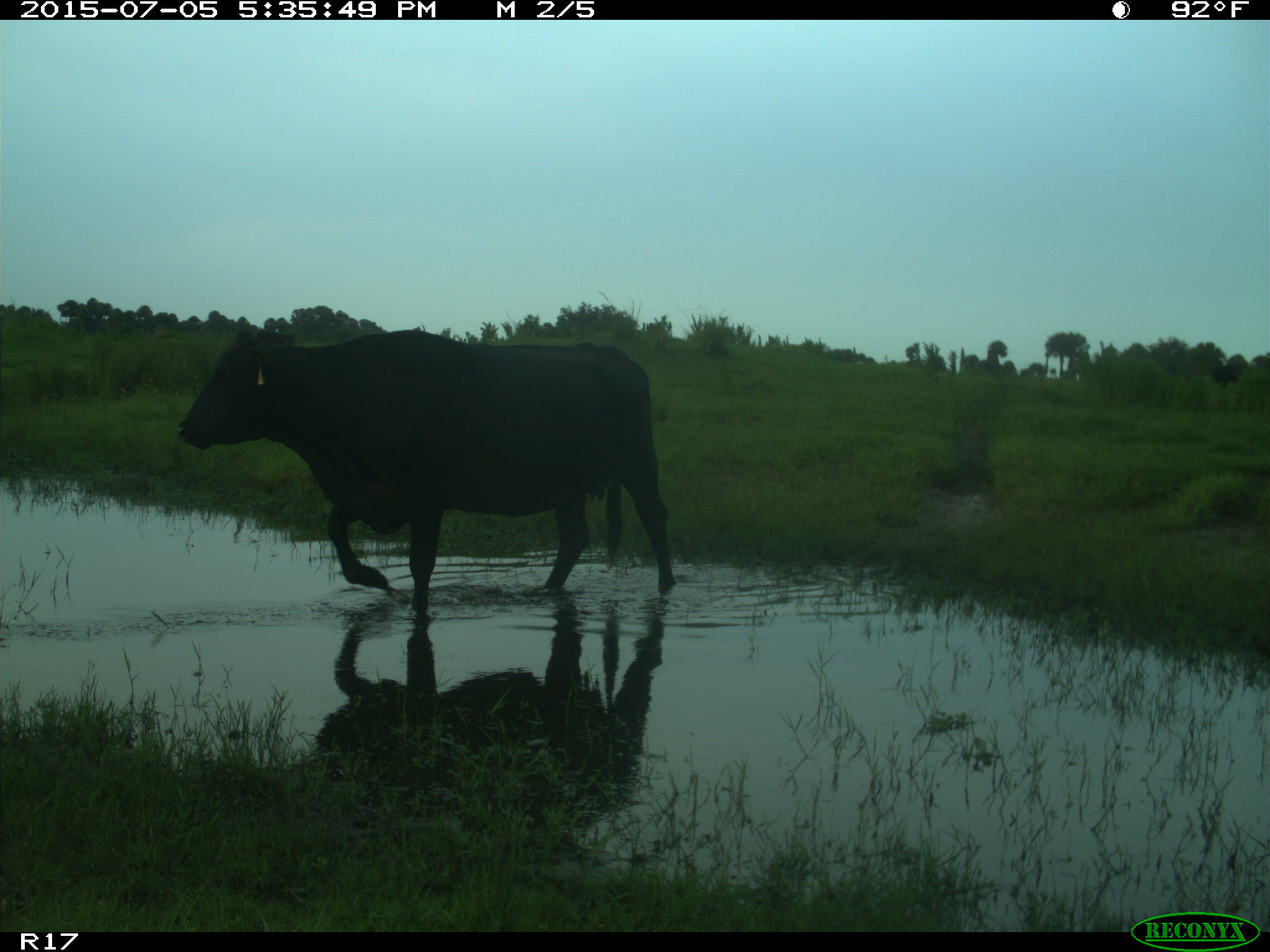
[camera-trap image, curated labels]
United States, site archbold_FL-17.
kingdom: Animalia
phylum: Chordata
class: Mammalia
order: Artiodactyla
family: Bovidae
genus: Bos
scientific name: Bos taurus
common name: domestic cow